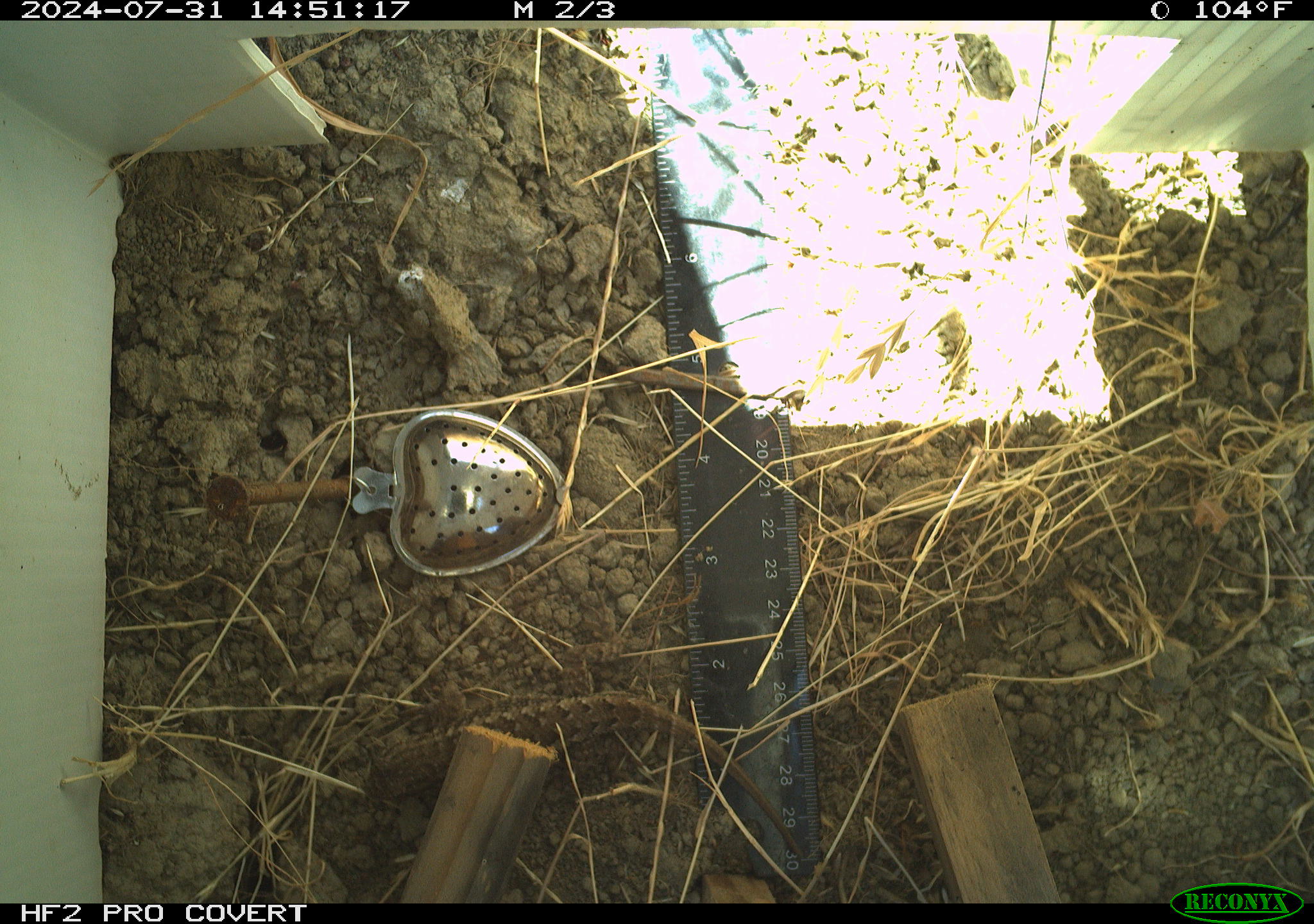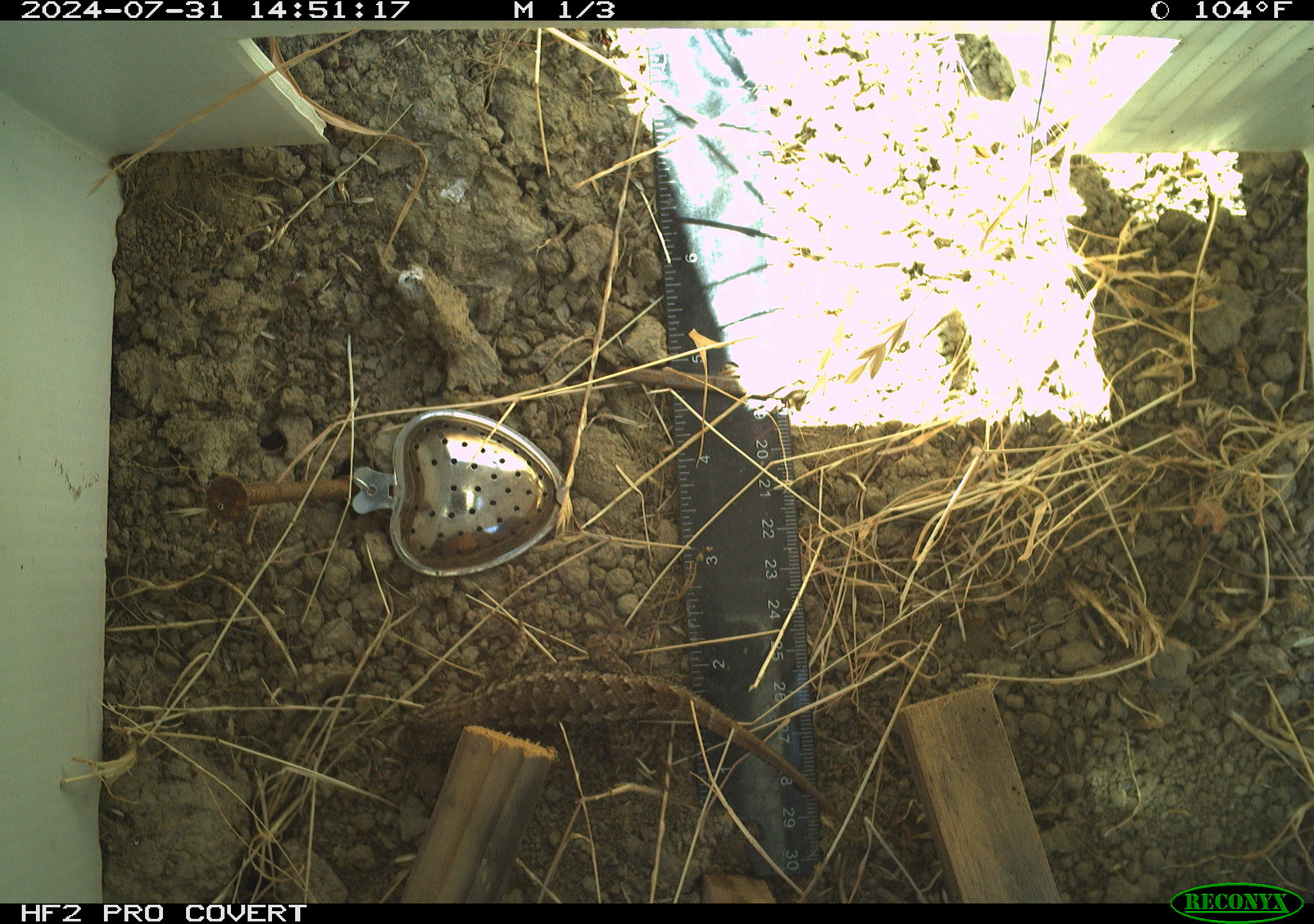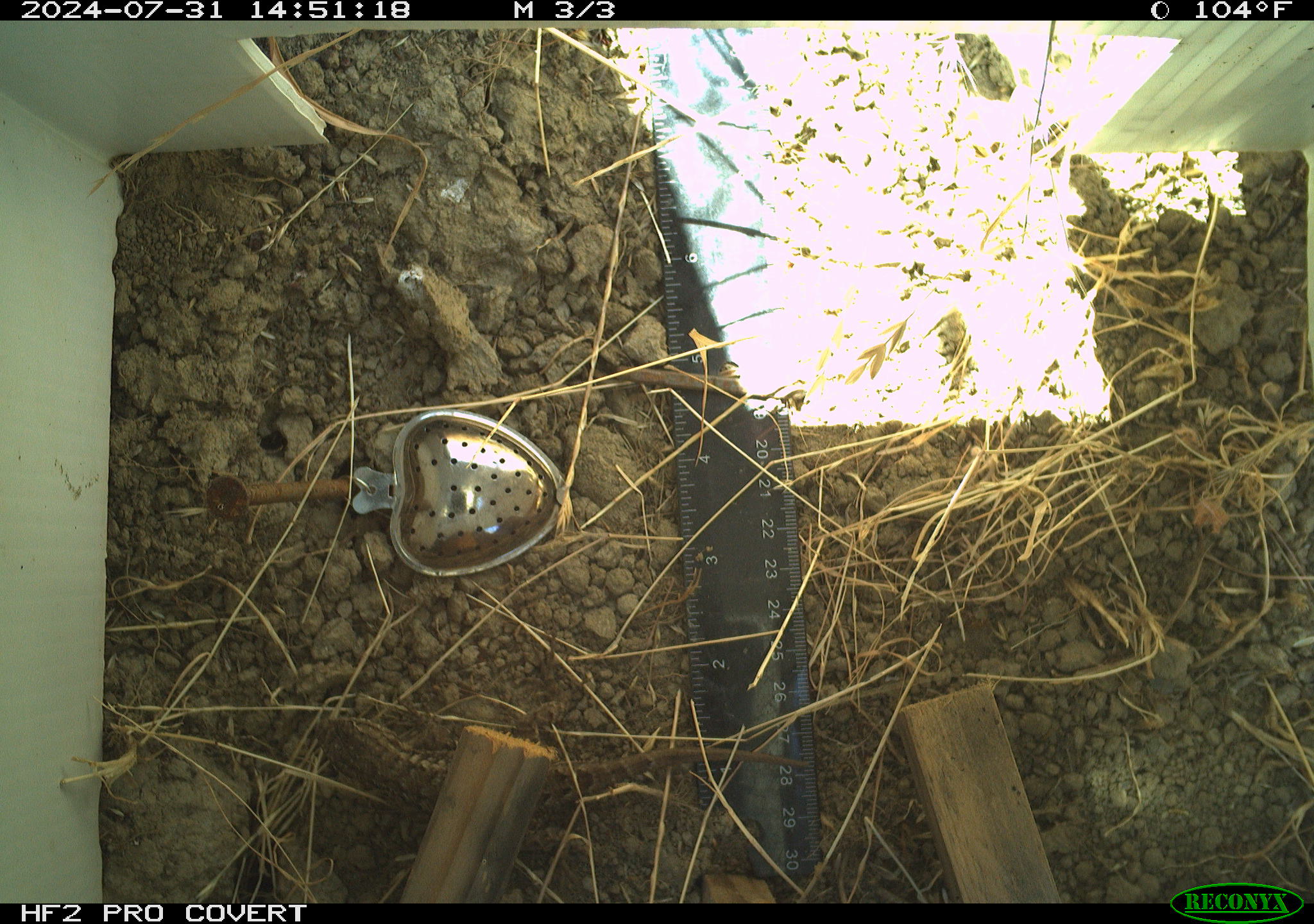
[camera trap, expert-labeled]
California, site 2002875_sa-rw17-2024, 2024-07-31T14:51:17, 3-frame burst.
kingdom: Animalia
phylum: Chordata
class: Reptilia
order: Squamata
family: Phrynosomatidae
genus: Sceloporus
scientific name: Sceloporus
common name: spiny lizards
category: sceloporus species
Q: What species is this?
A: Sceloporus species (spiny lizards) (Sceloporus).